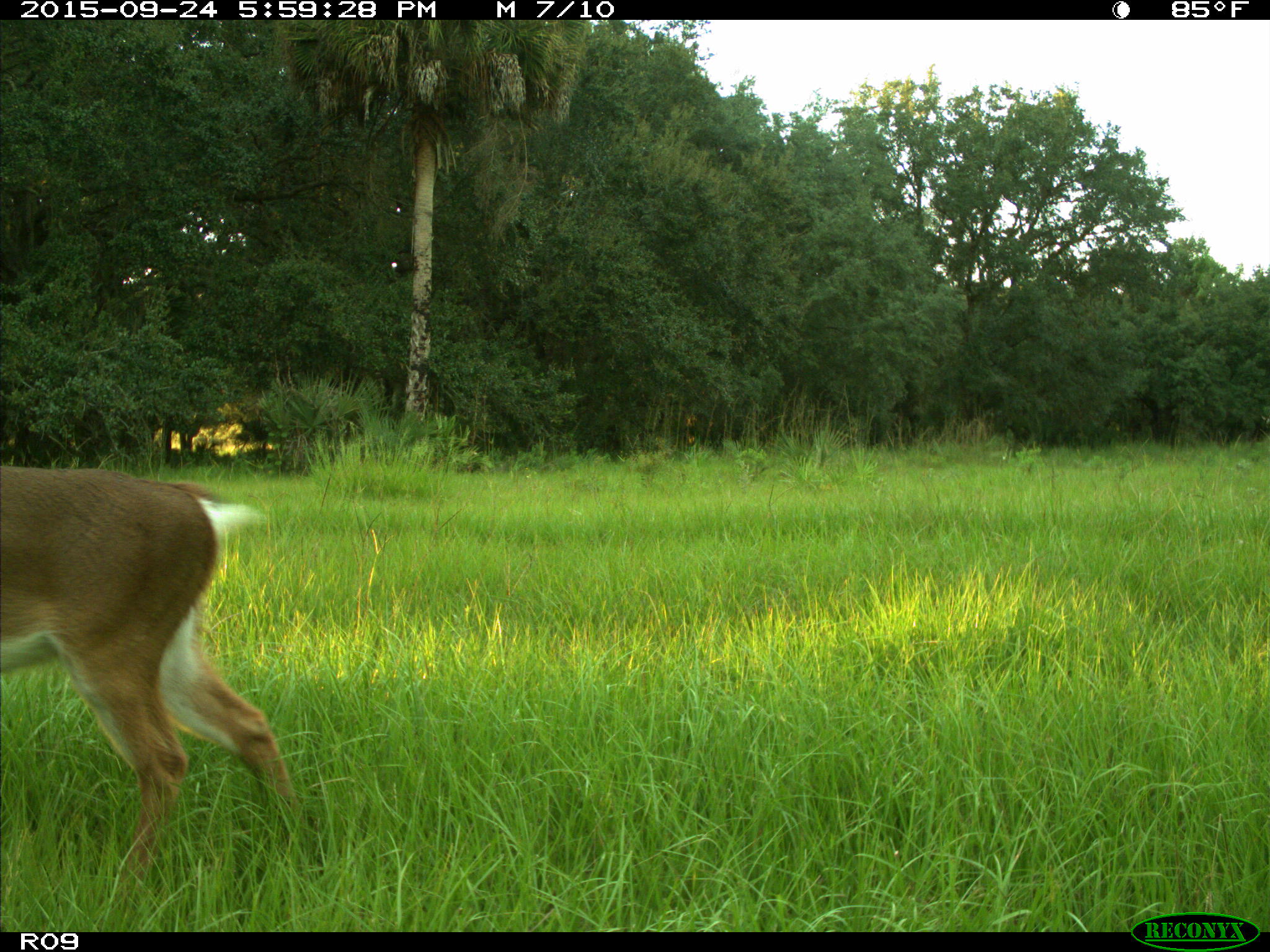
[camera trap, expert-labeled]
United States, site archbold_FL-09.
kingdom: Animalia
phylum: Chordata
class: Mammalia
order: Artiodactyla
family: Cervidae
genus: Odocoileus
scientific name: Odocoileus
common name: deer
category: unidentified deer